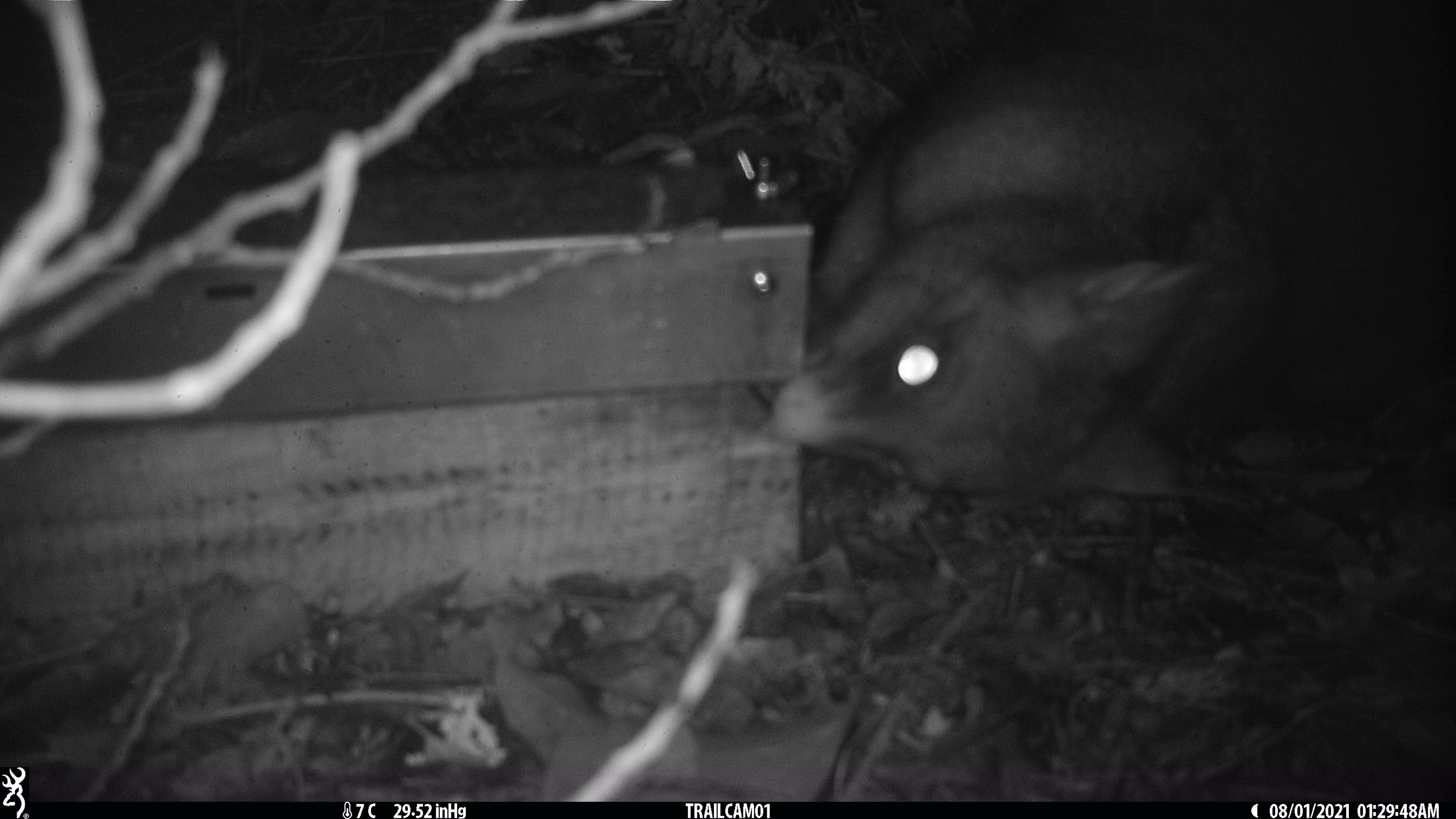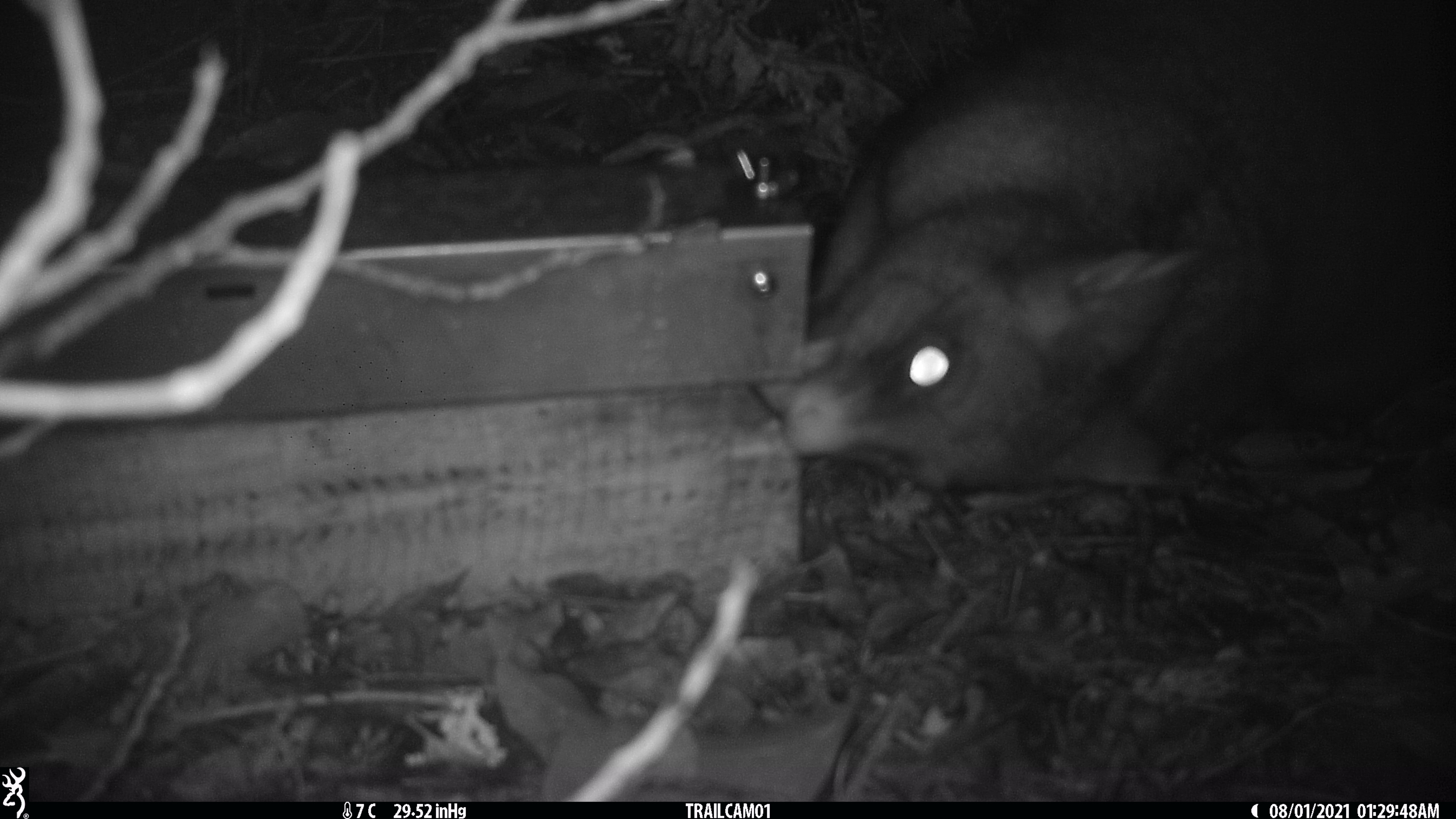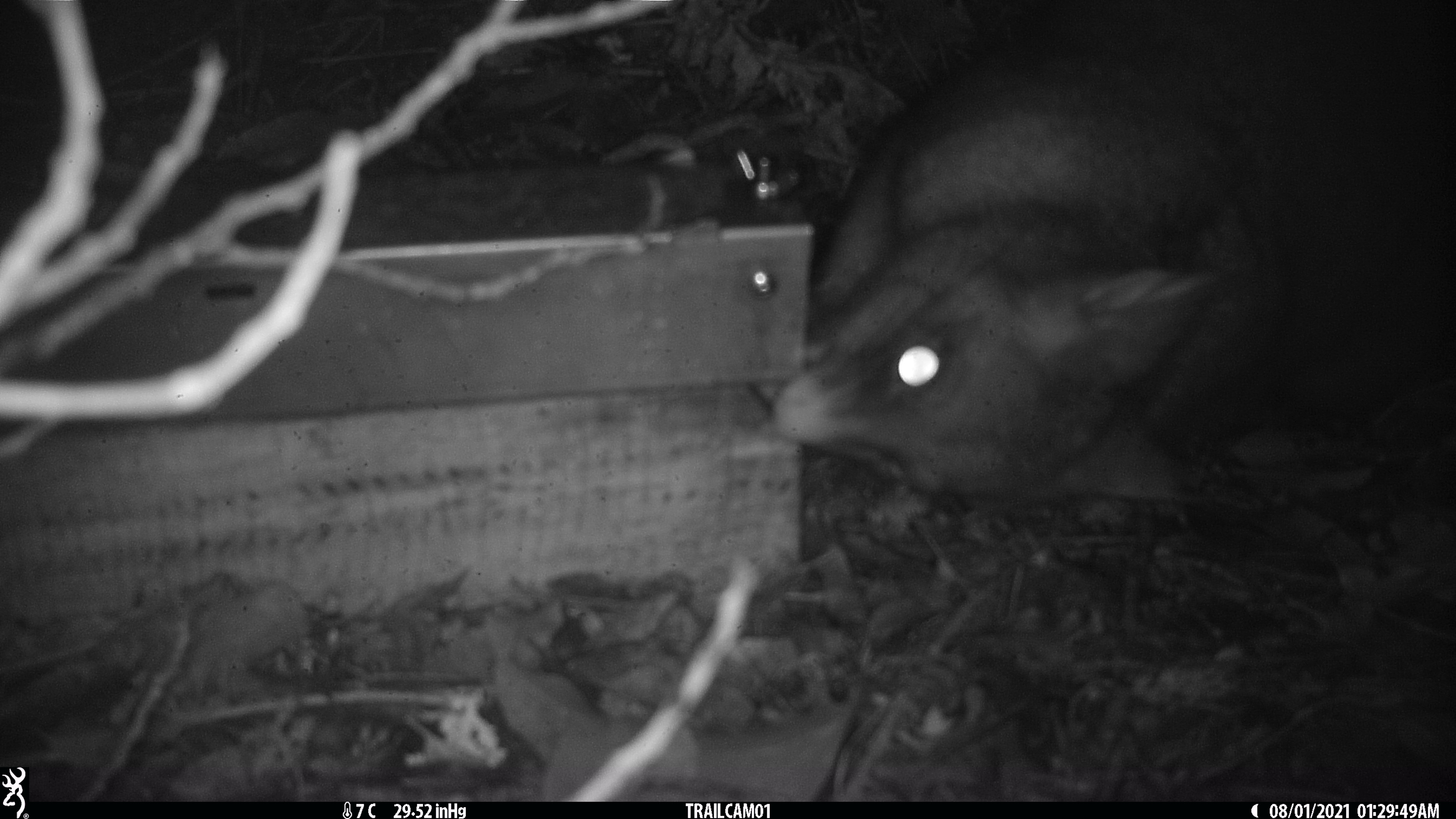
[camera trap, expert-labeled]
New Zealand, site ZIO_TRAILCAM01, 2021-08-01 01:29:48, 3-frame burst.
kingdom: Animalia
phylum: Chordata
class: Mammalia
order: Diprotodontia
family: Phalangeridae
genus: Trichosurus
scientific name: Trichosurus vulpecula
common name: common brushtail possum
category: possum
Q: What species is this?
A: Possum (common brushtail possum) (Trichosurus vulpecula).